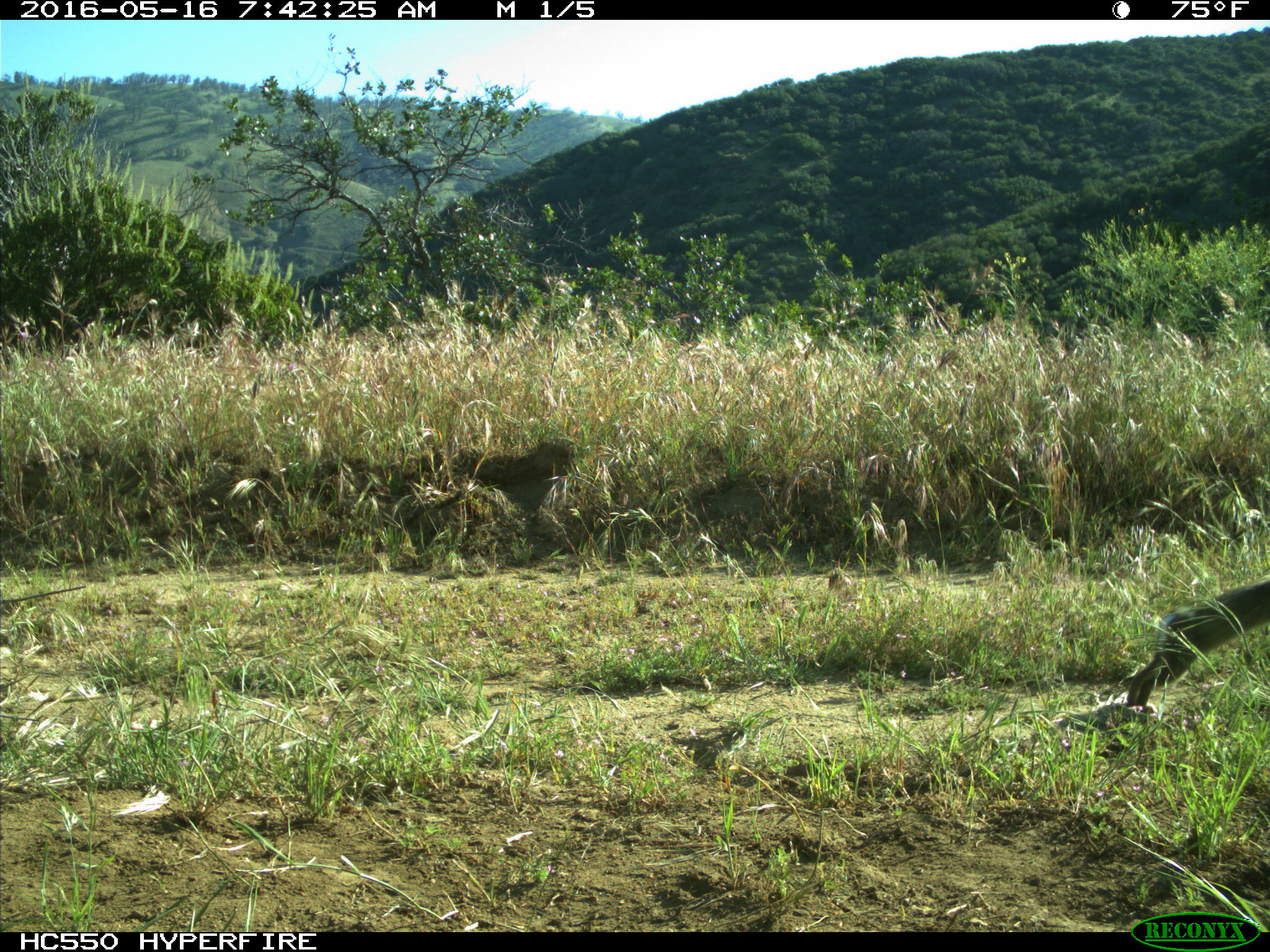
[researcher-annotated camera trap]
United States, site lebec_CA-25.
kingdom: Animalia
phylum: Chordata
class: Mammalia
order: Lagomorpha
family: Leporidae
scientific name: Leporidae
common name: rabbits and hares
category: unidentified rabbit